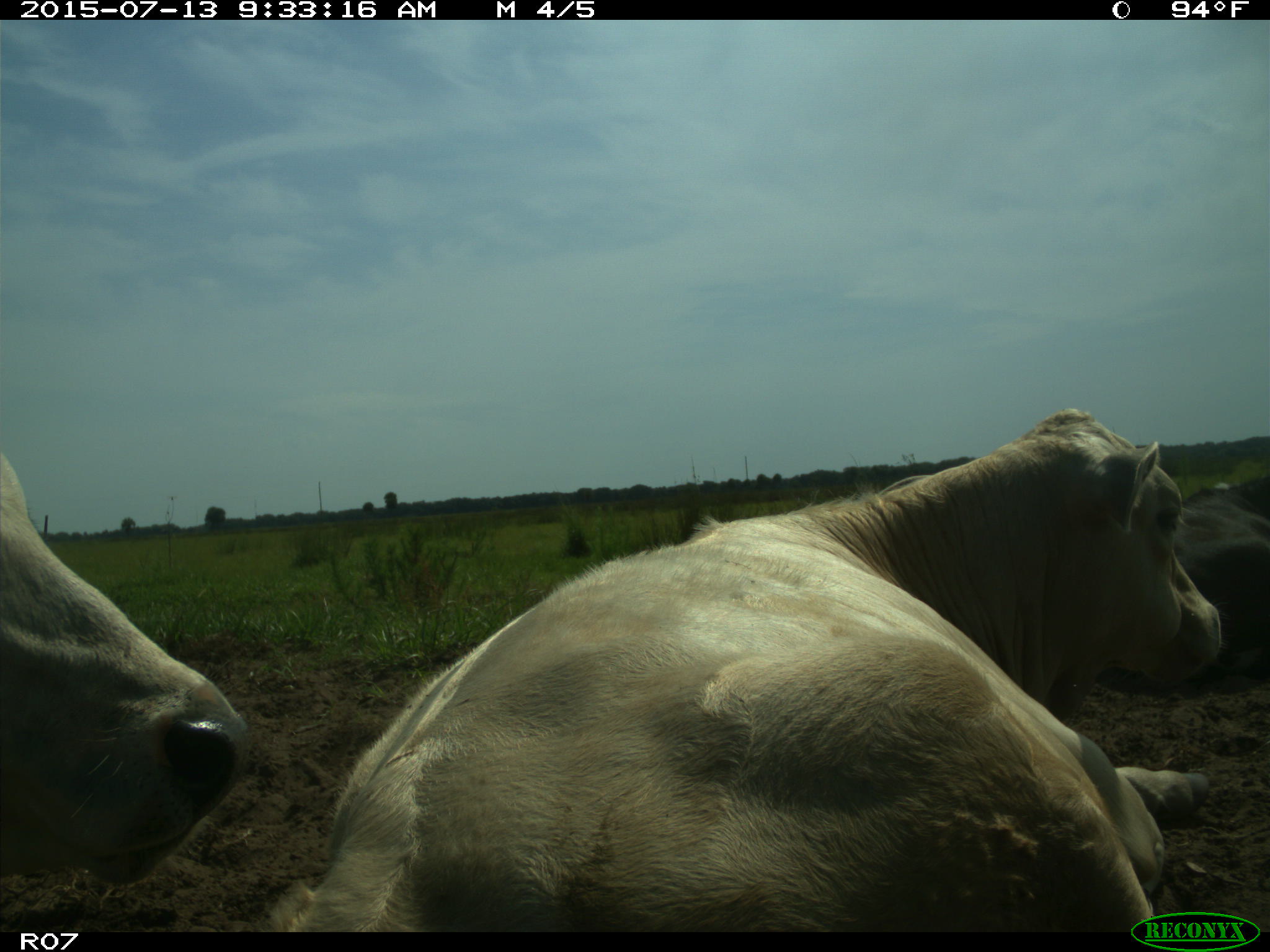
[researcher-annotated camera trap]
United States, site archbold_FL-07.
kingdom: Animalia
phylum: Chordata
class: Mammalia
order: Artiodactyla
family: Bovidae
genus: Bos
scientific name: Bos taurus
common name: domestic cow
Bos taurus (domestic cow).